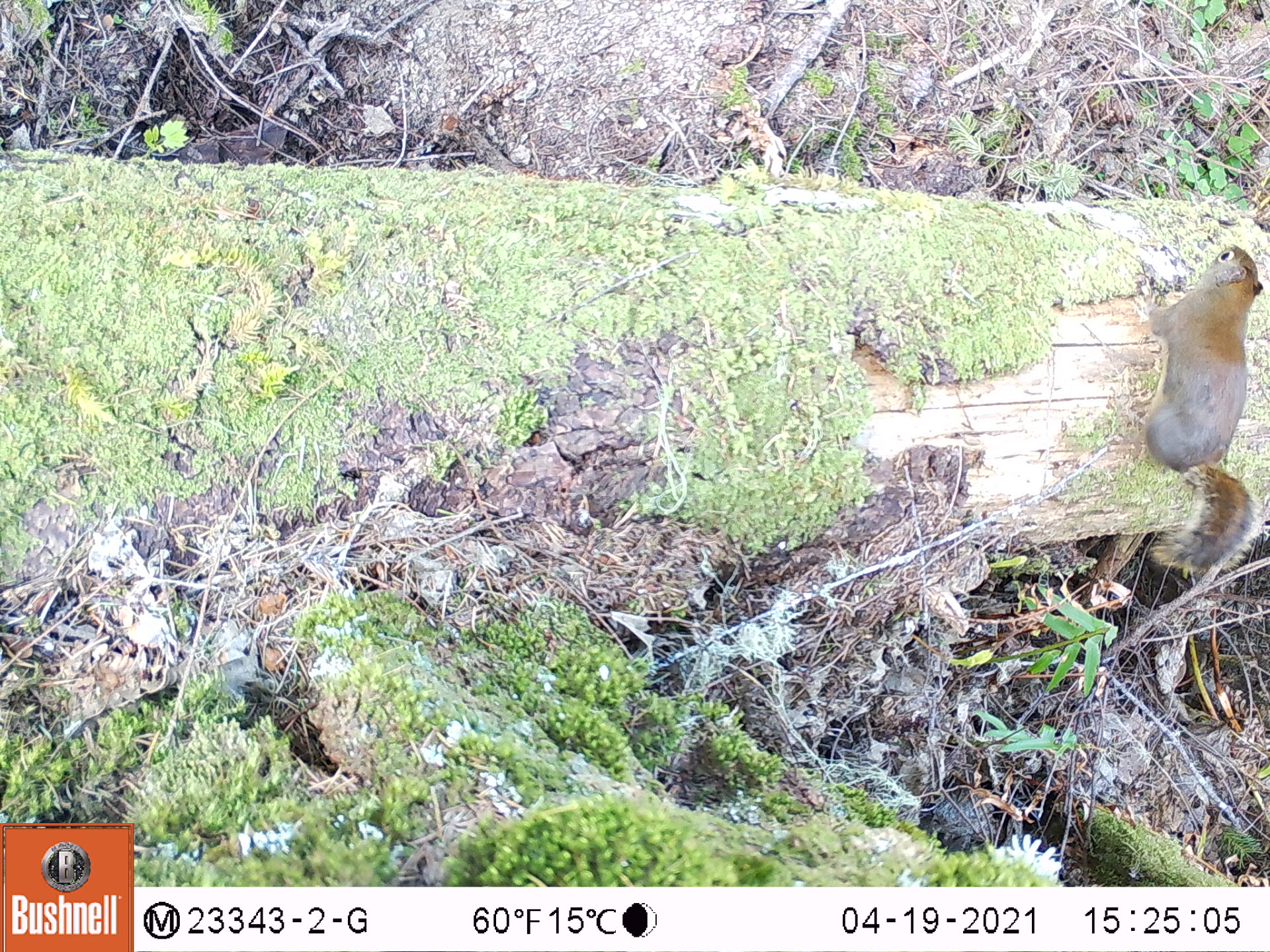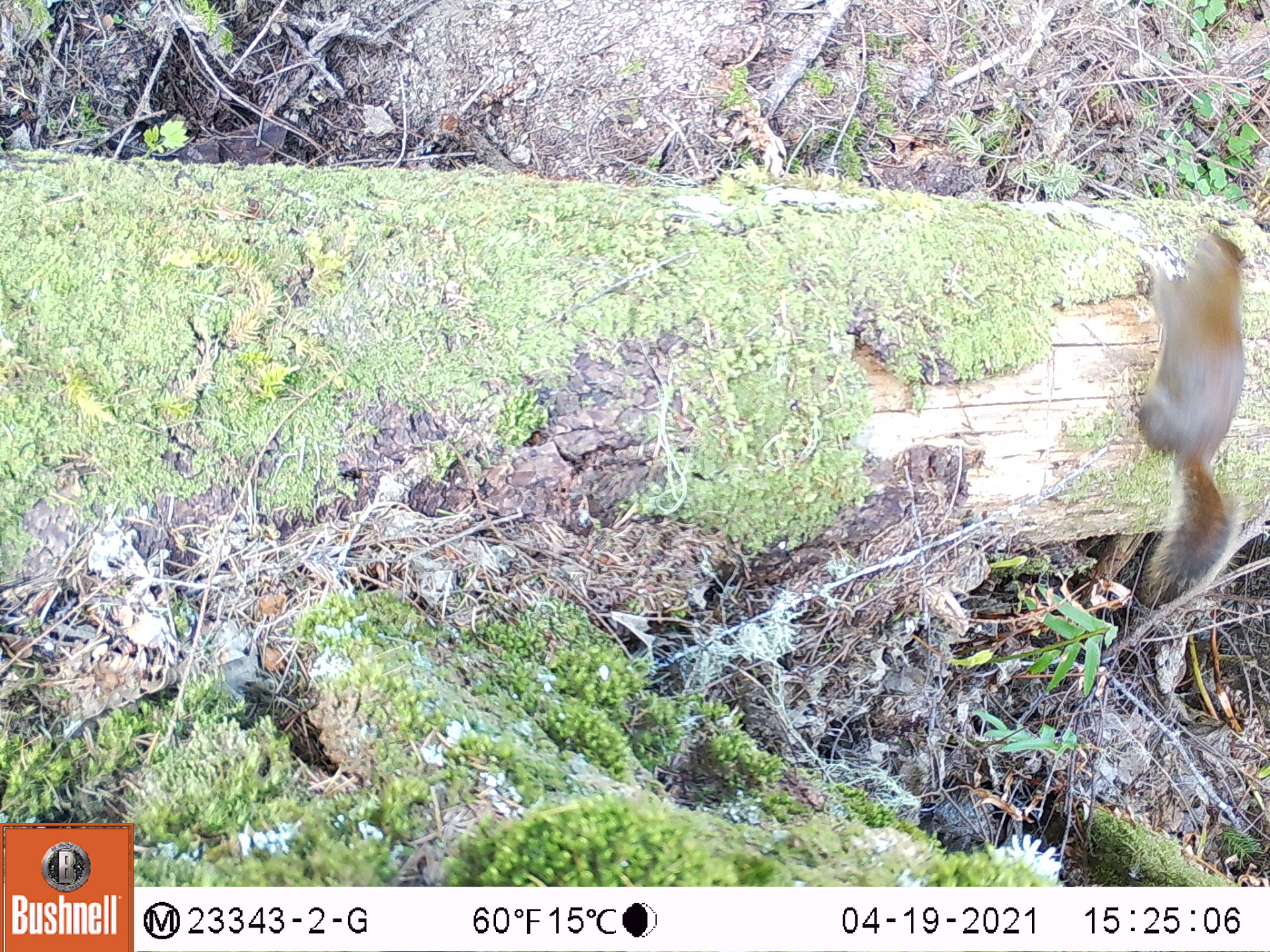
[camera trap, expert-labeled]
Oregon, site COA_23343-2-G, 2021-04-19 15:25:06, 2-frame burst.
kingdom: Animalia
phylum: Chordata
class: Mammalia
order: Rodentia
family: Sciuridae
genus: Tamiasciurus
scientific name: Tamiasciurus douglasii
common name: douglas squirrel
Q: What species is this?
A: Douglas squirrel (Tamiasciurus douglasii).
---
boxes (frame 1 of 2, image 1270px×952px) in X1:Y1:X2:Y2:
douglas squirrel: 1122:239:1267:585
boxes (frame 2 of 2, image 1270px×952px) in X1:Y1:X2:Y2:
douglas squirrel: 1120:226:1257:597